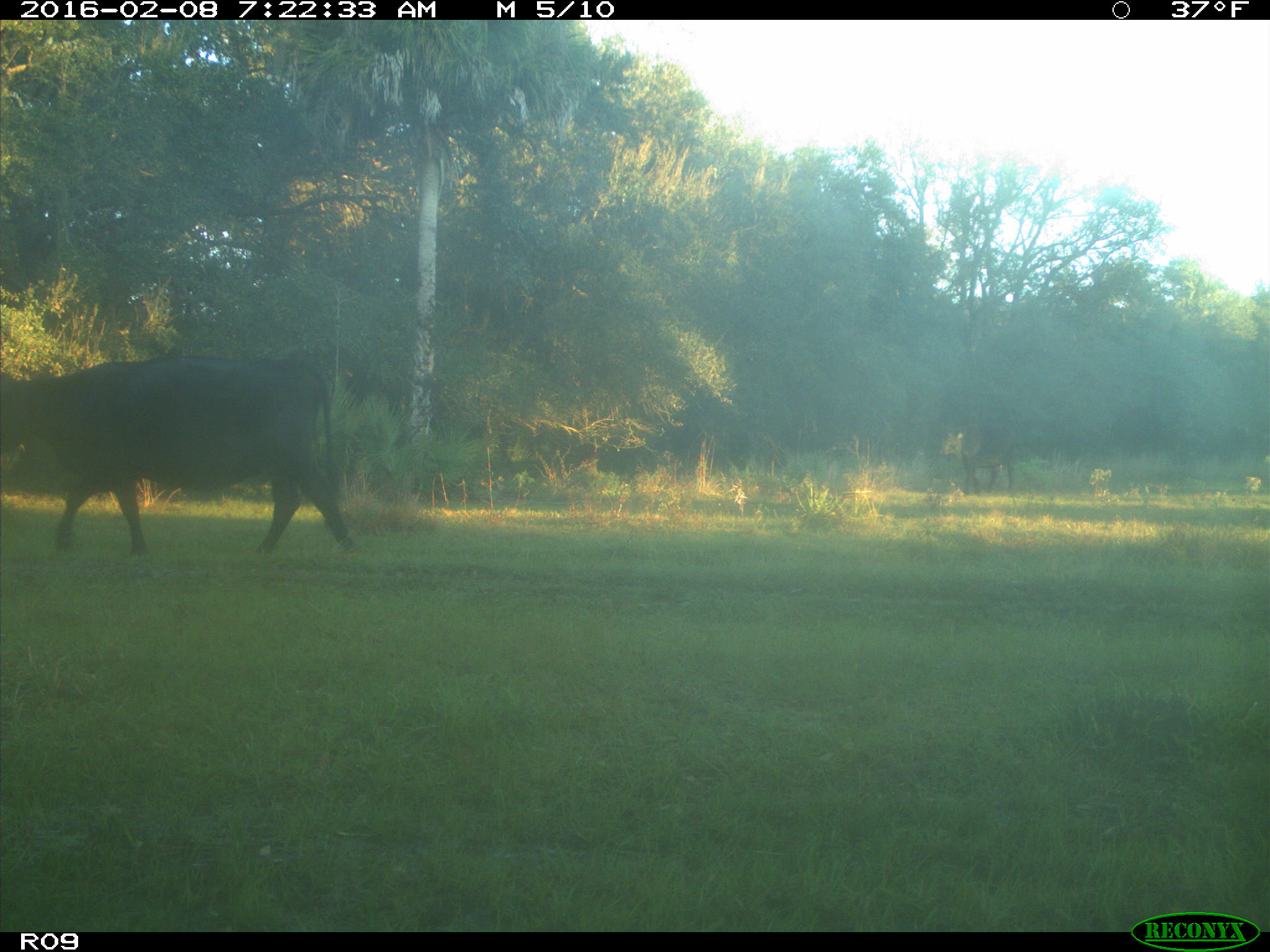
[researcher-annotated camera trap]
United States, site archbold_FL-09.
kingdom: Animalia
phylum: Chordata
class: Mammalia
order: Artiodactyla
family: Bovidae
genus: Bos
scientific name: Bos taurus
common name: domestic cow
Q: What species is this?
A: Bos taurus (domestic cow).